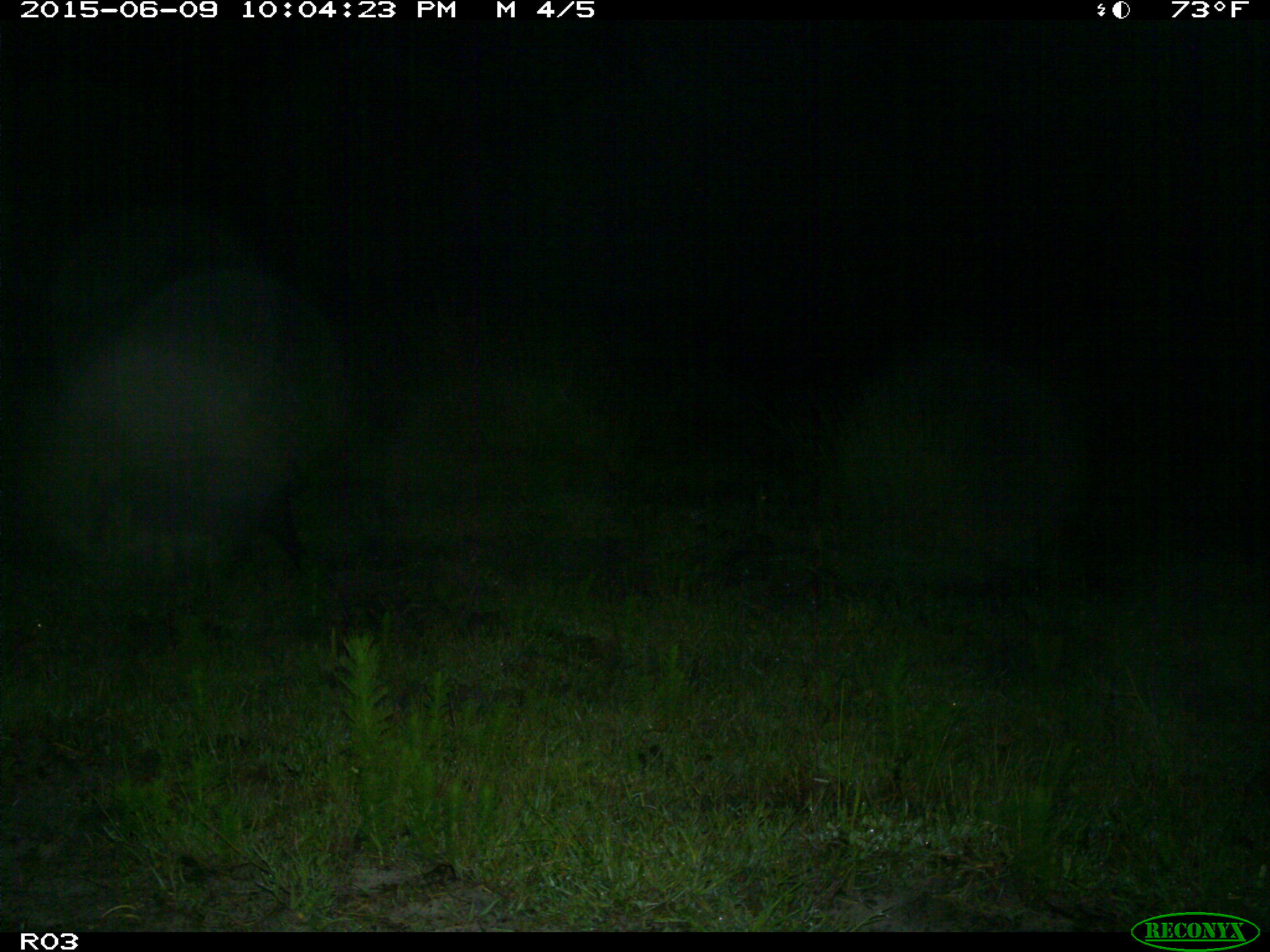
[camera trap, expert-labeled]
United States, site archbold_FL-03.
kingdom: Animalia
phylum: Chordata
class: Mammalia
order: Artiodactyla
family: Suidae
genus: Sus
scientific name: Sus scrofa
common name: wild boar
Sus scrofa (wild boar).